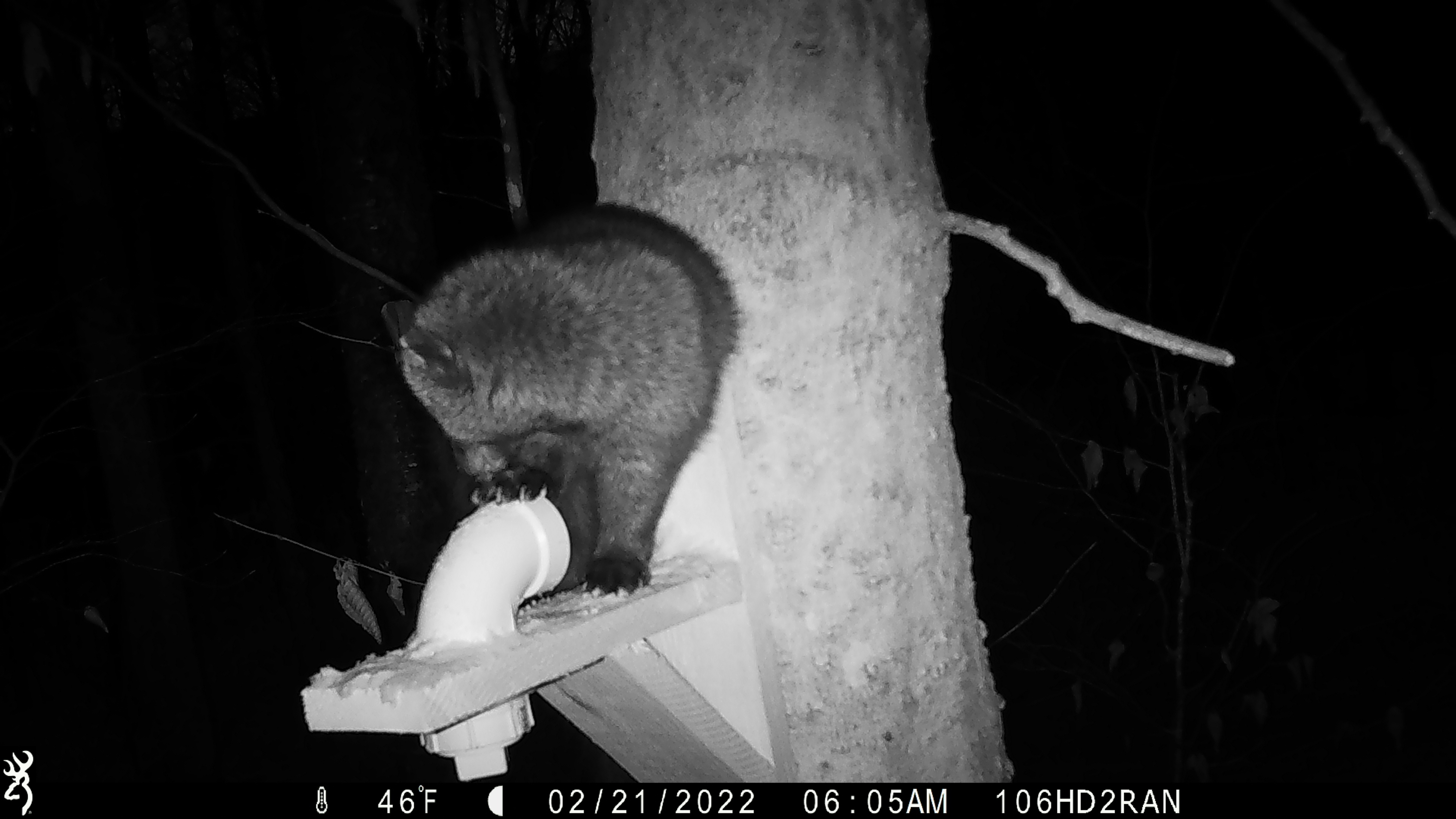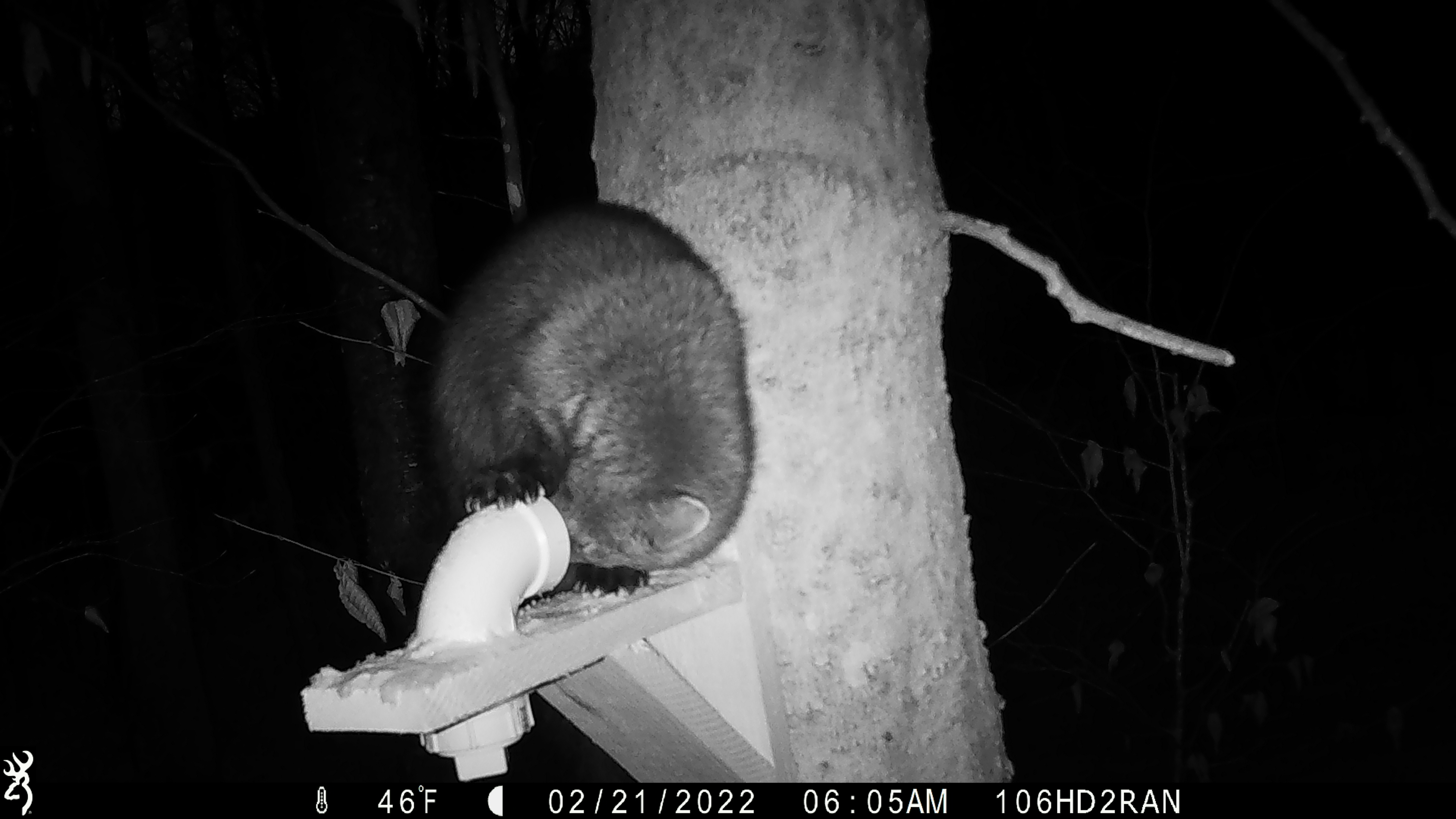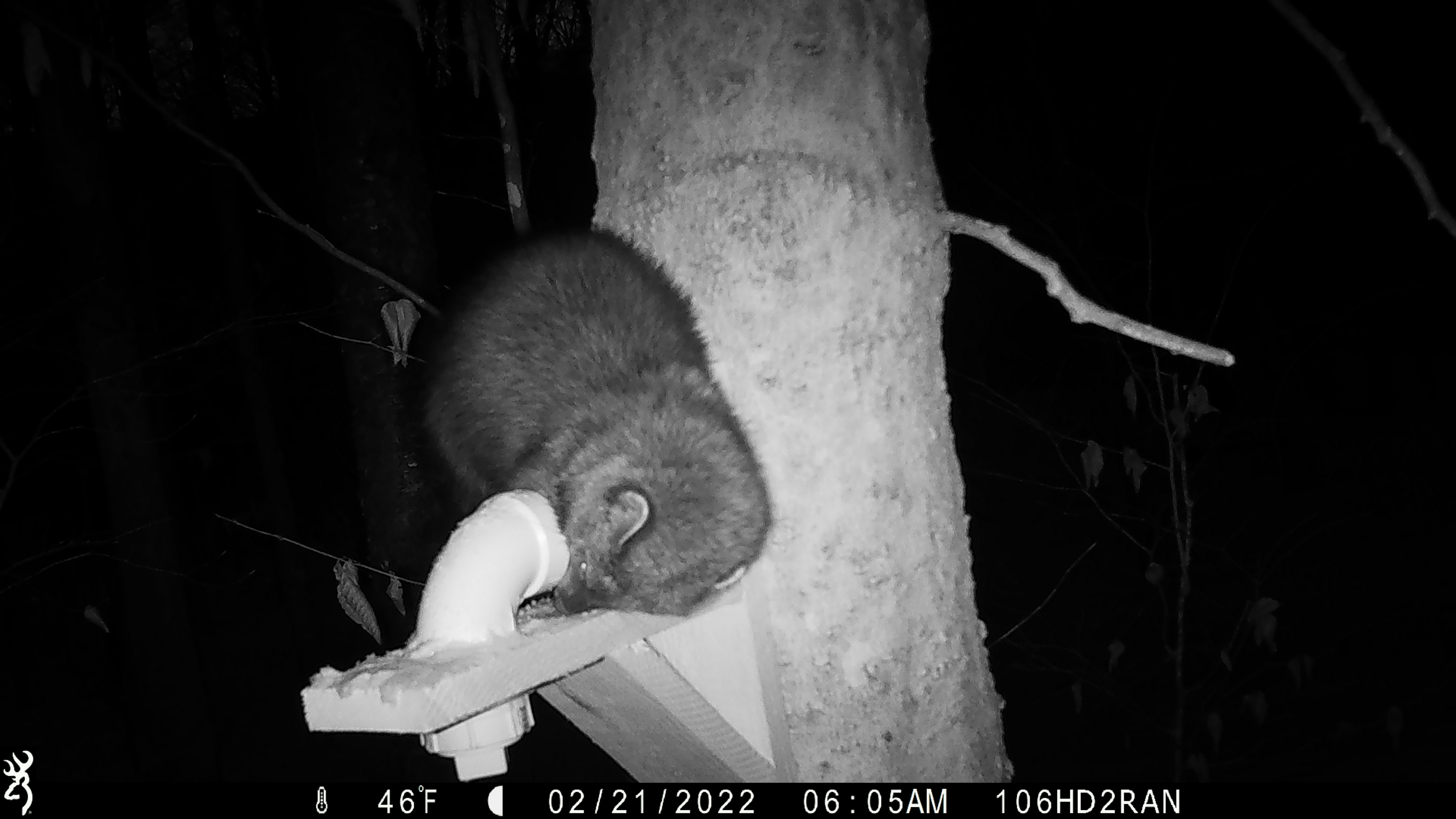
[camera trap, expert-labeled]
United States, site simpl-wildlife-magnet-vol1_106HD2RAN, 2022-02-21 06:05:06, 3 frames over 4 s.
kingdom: Animalia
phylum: Chordata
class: Mammalia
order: Carnivora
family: Mustelidae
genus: Pekania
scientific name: Pekania pennanti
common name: fisher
Fisher (Pekania pennanti).